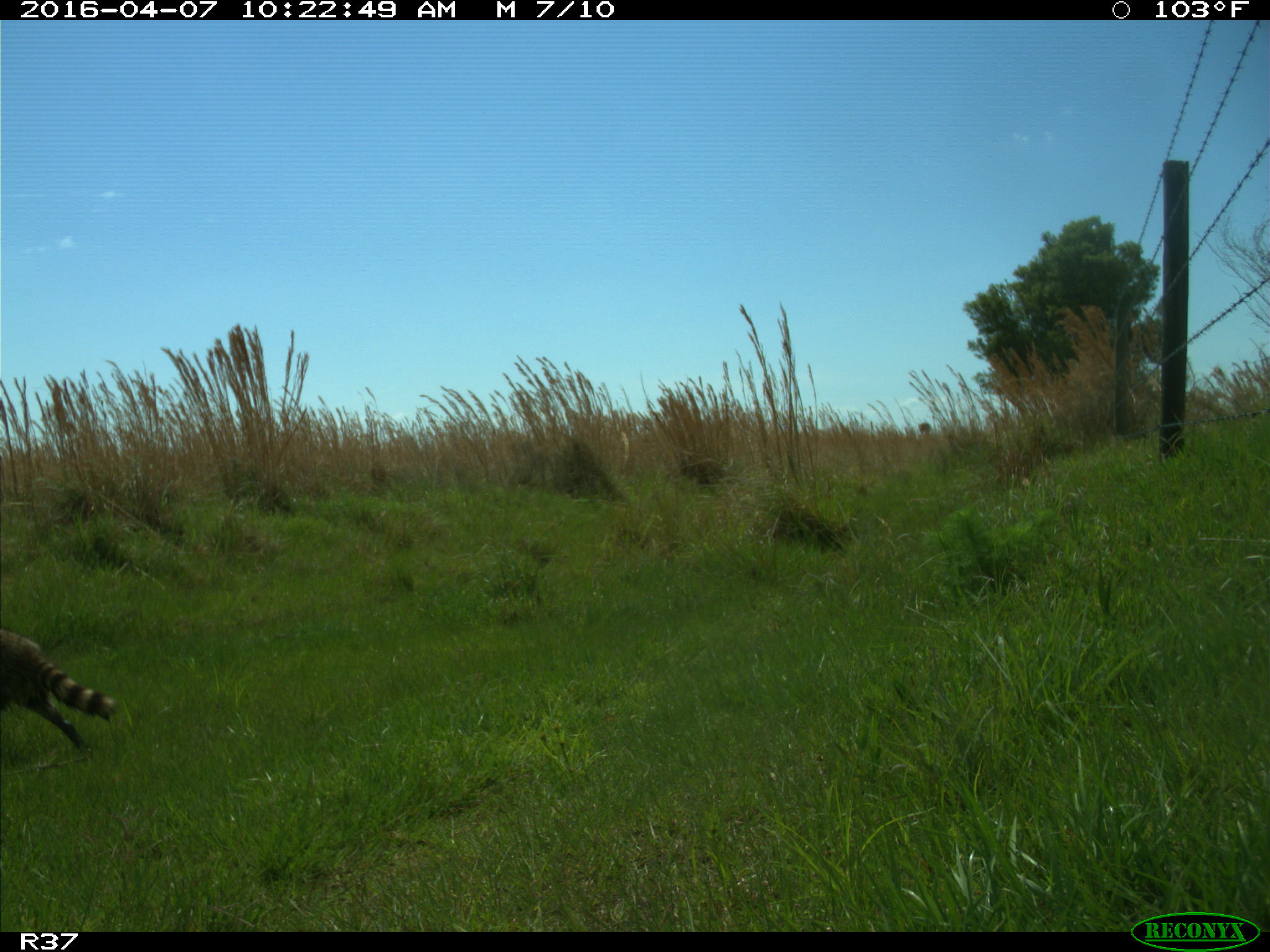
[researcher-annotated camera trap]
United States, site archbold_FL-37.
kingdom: Animalia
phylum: Chordata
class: Mammalia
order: Carnivora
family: Procyonidae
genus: Procyon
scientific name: Procyon lotor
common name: common raccoon